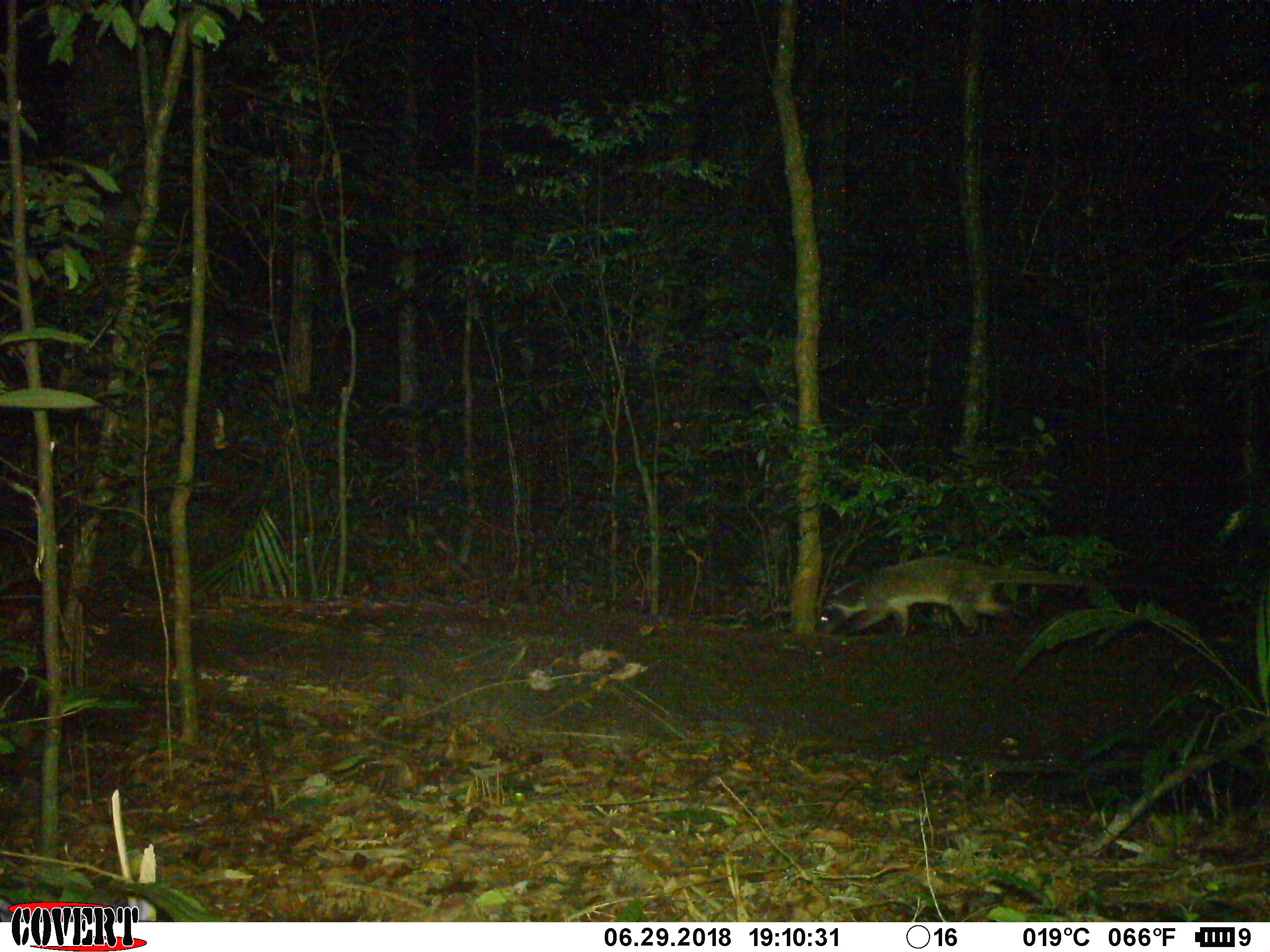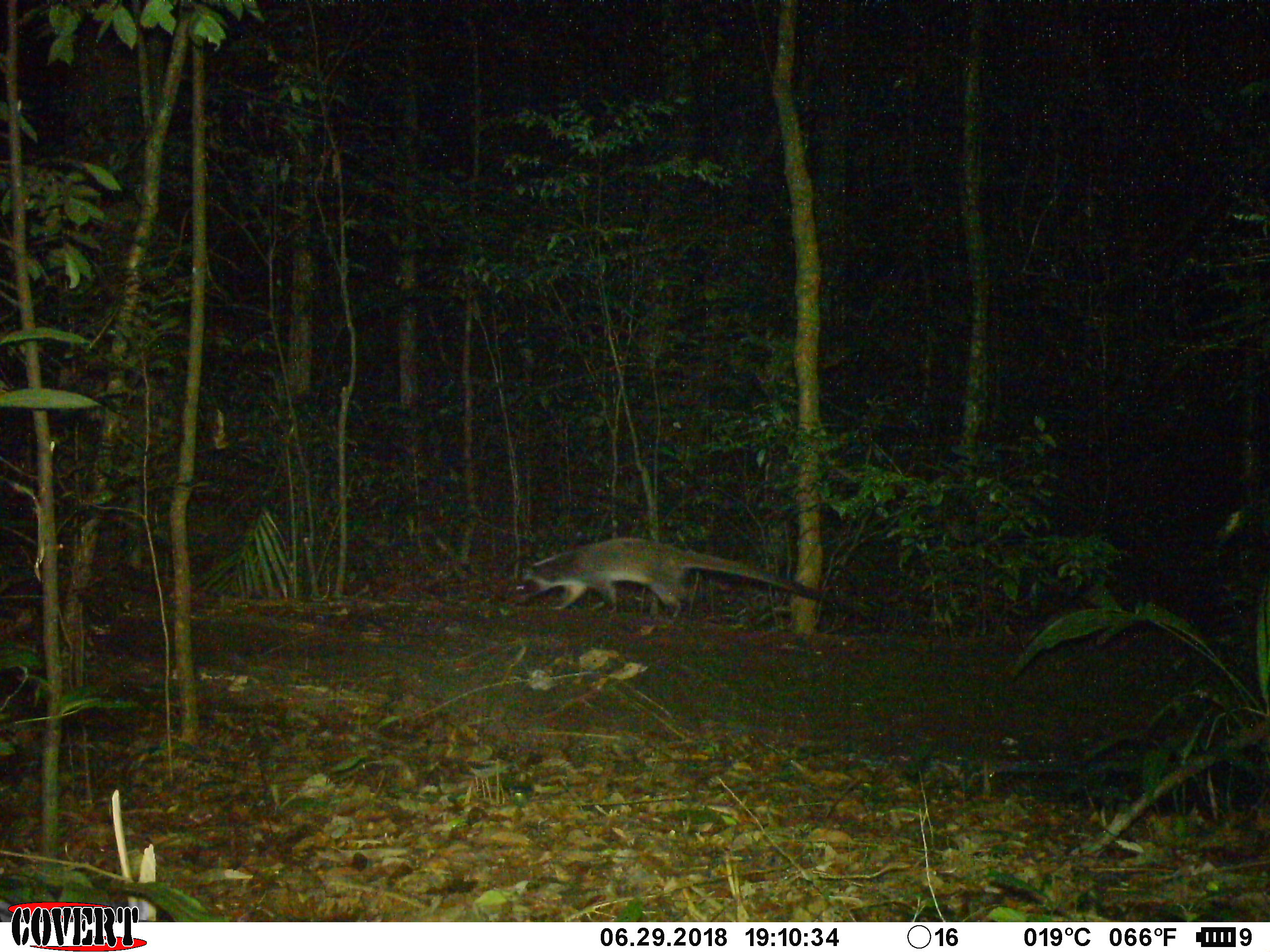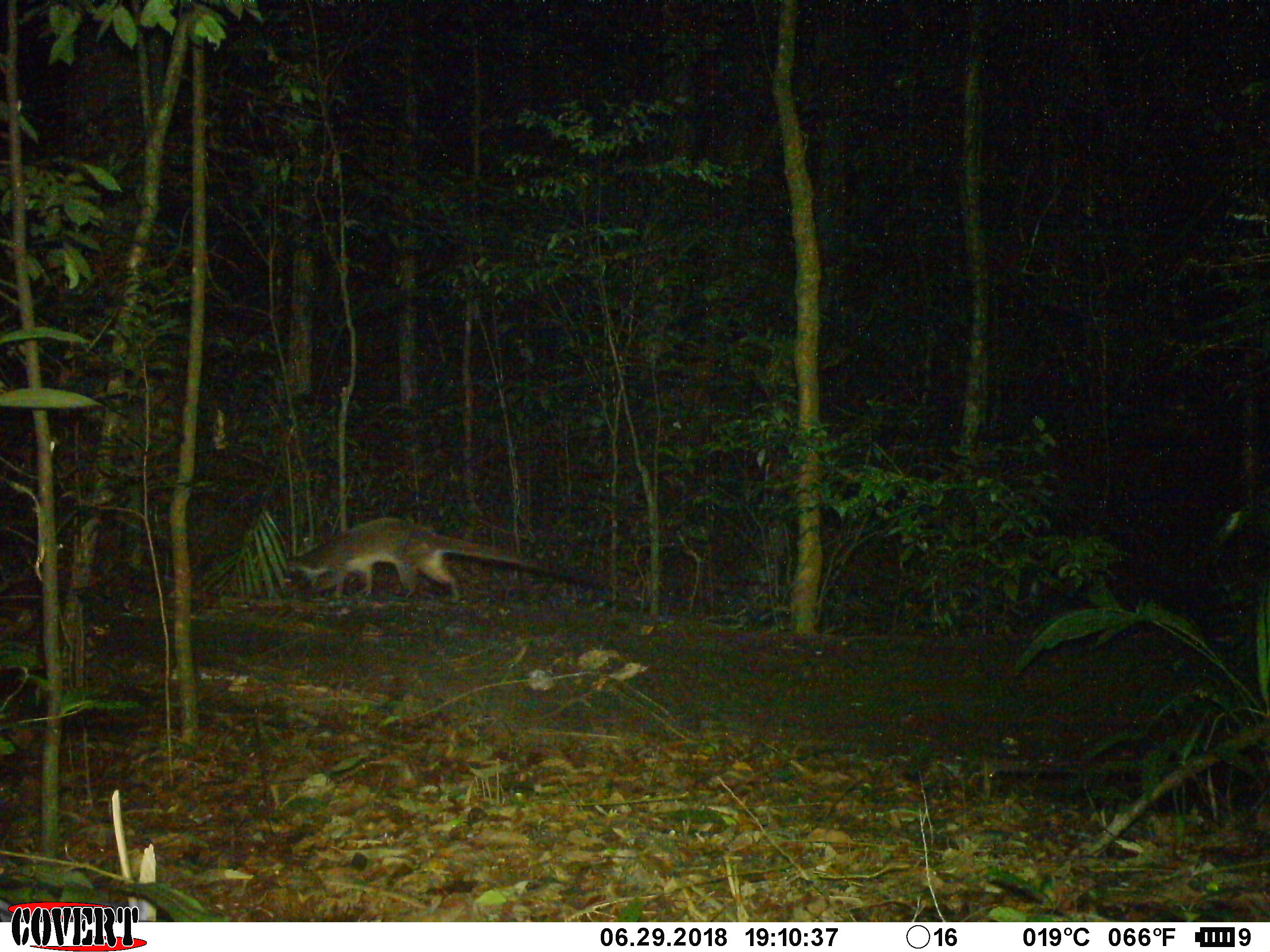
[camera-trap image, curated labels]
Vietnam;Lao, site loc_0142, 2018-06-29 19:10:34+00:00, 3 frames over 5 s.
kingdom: Animalia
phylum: Chordata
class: Mammalia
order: Carnivora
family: Viverridae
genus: Paguma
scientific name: Paguma larvata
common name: masked palm civet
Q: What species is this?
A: Masked palm civet (Paguma larvata).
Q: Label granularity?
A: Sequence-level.